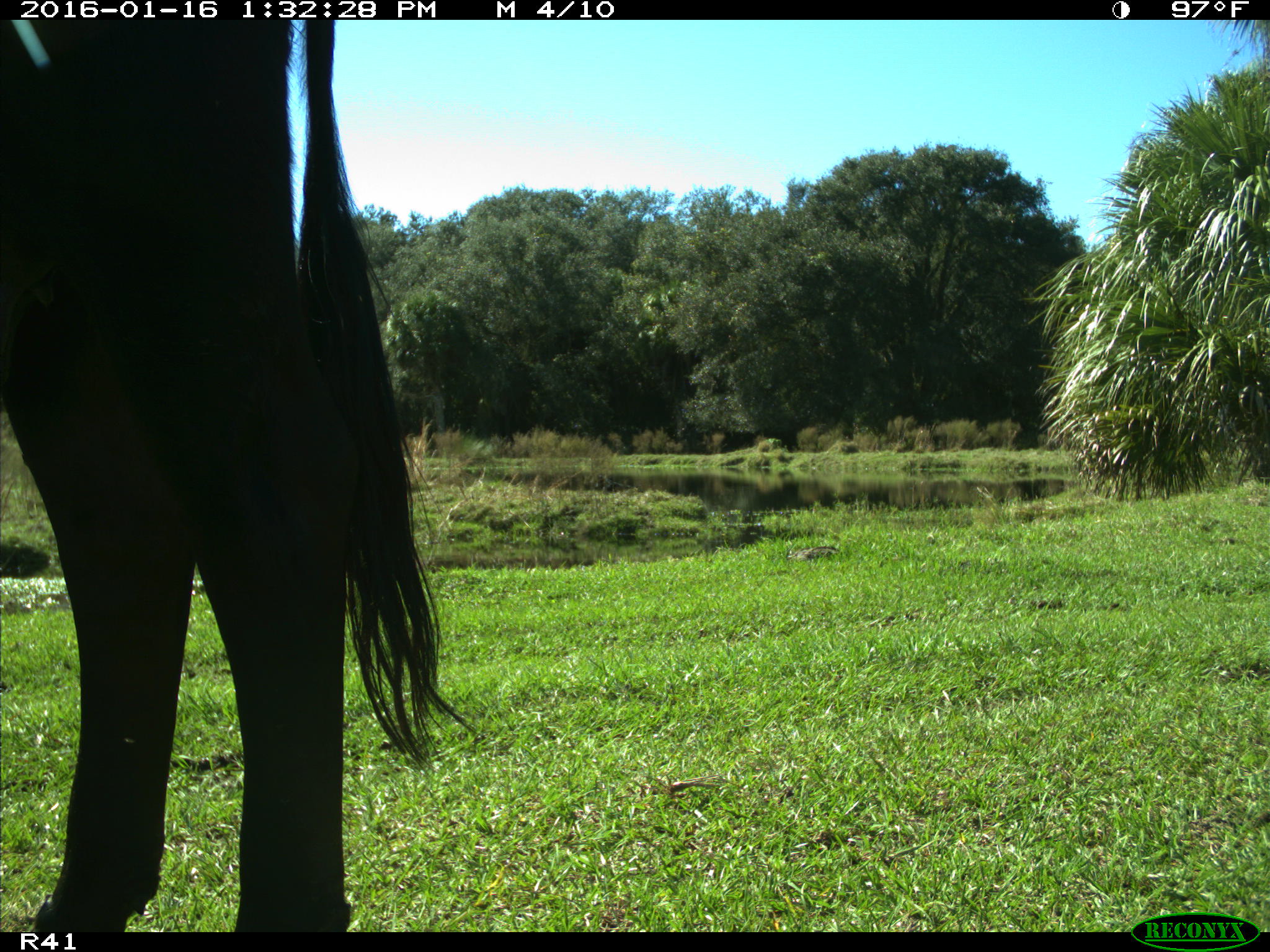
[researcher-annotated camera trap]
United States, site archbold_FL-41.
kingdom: Animalia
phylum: Chordata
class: Mammalia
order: Artiodactyla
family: Bovidae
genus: Bos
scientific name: Bos taurus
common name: domestic cow